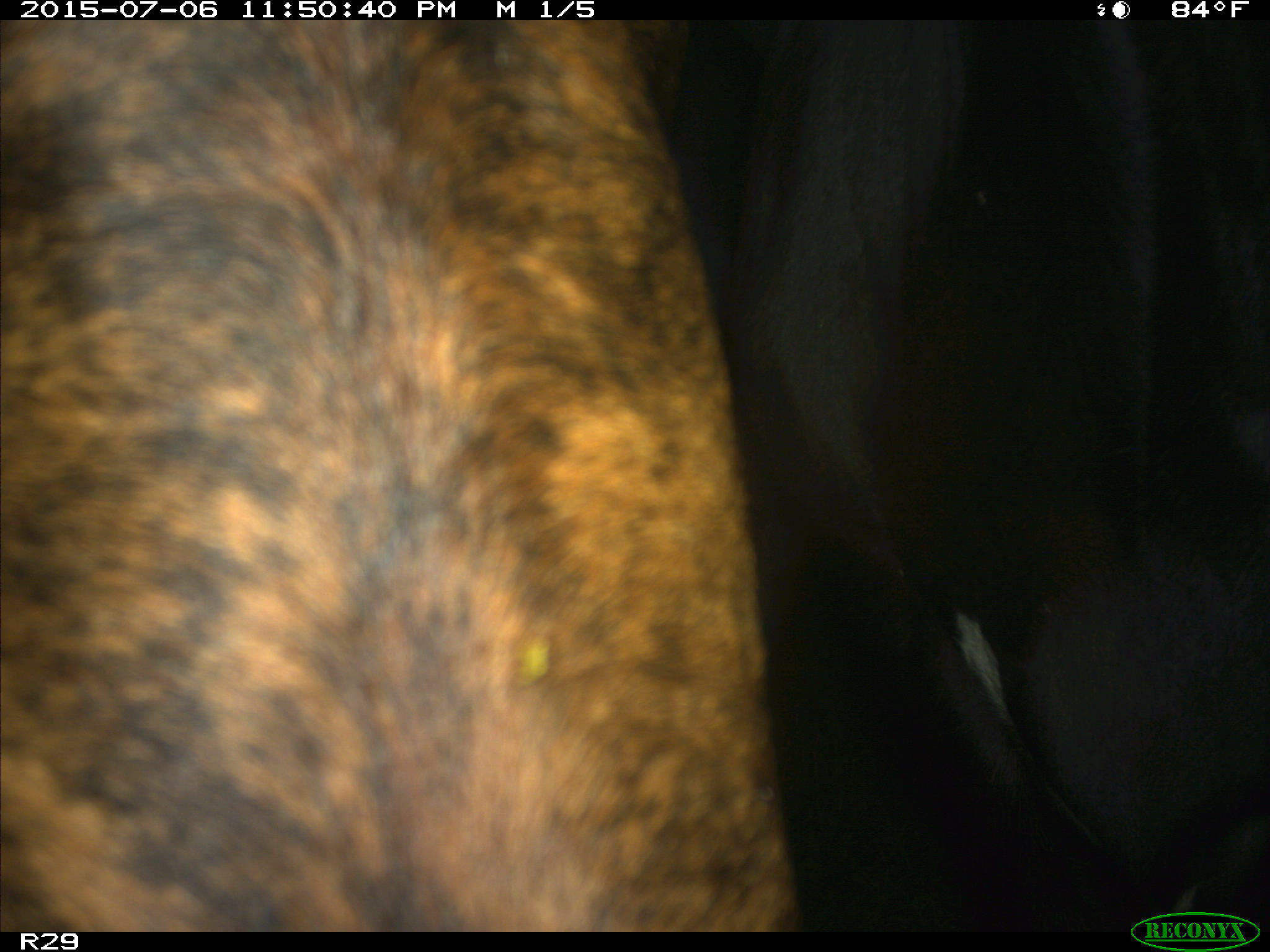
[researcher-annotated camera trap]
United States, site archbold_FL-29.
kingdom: Animalia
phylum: Chordata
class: Mammalia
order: Artiodactyla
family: Bovidae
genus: Bos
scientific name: Bos taurus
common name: domestic cow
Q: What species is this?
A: Bos taurus (domestic cow).